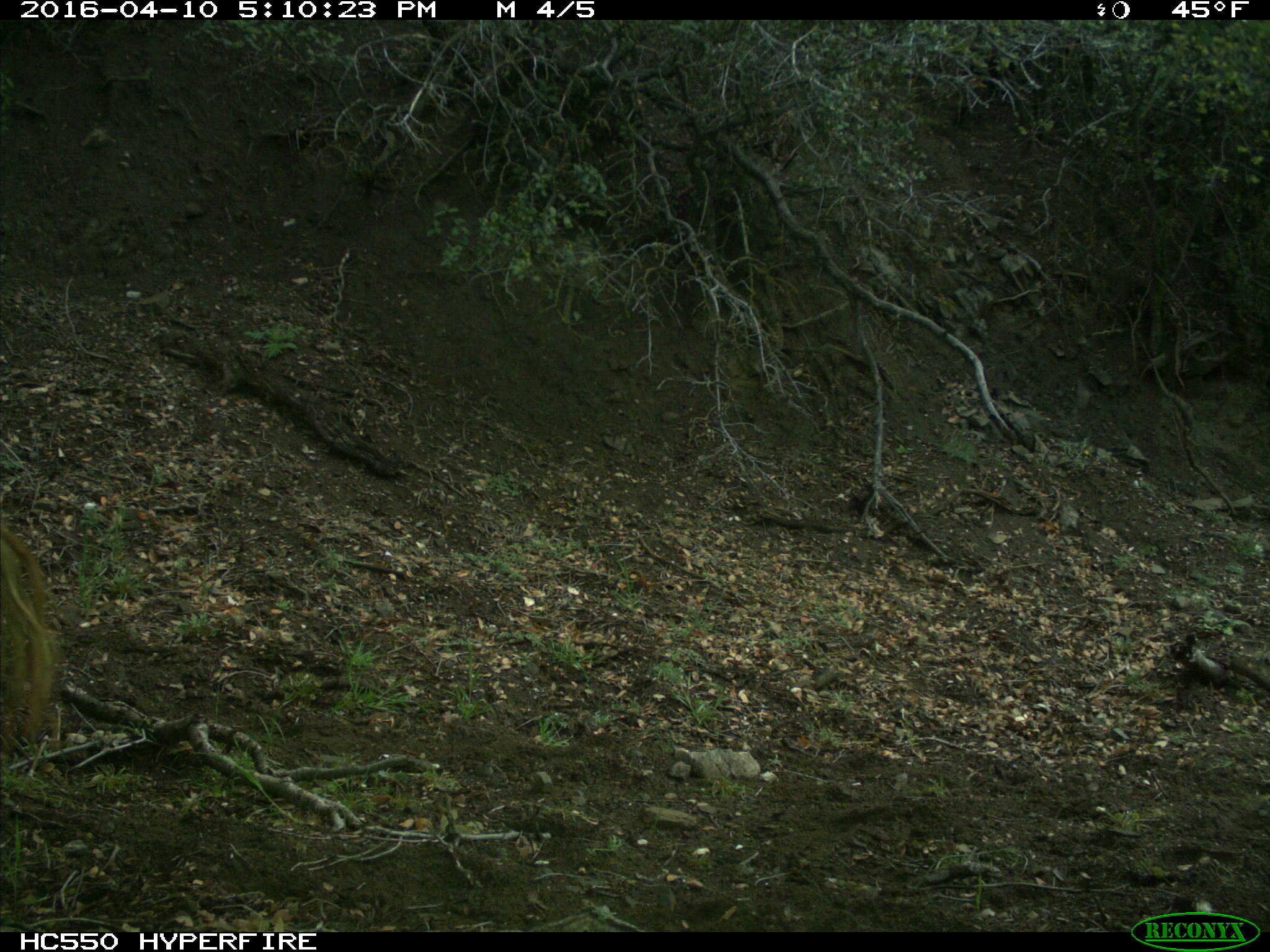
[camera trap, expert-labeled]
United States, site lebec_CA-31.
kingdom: Animalia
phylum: Chordata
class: Mammalia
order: Artiodactyla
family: Bovidae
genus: Bos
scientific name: Bos taurus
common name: domestic cow